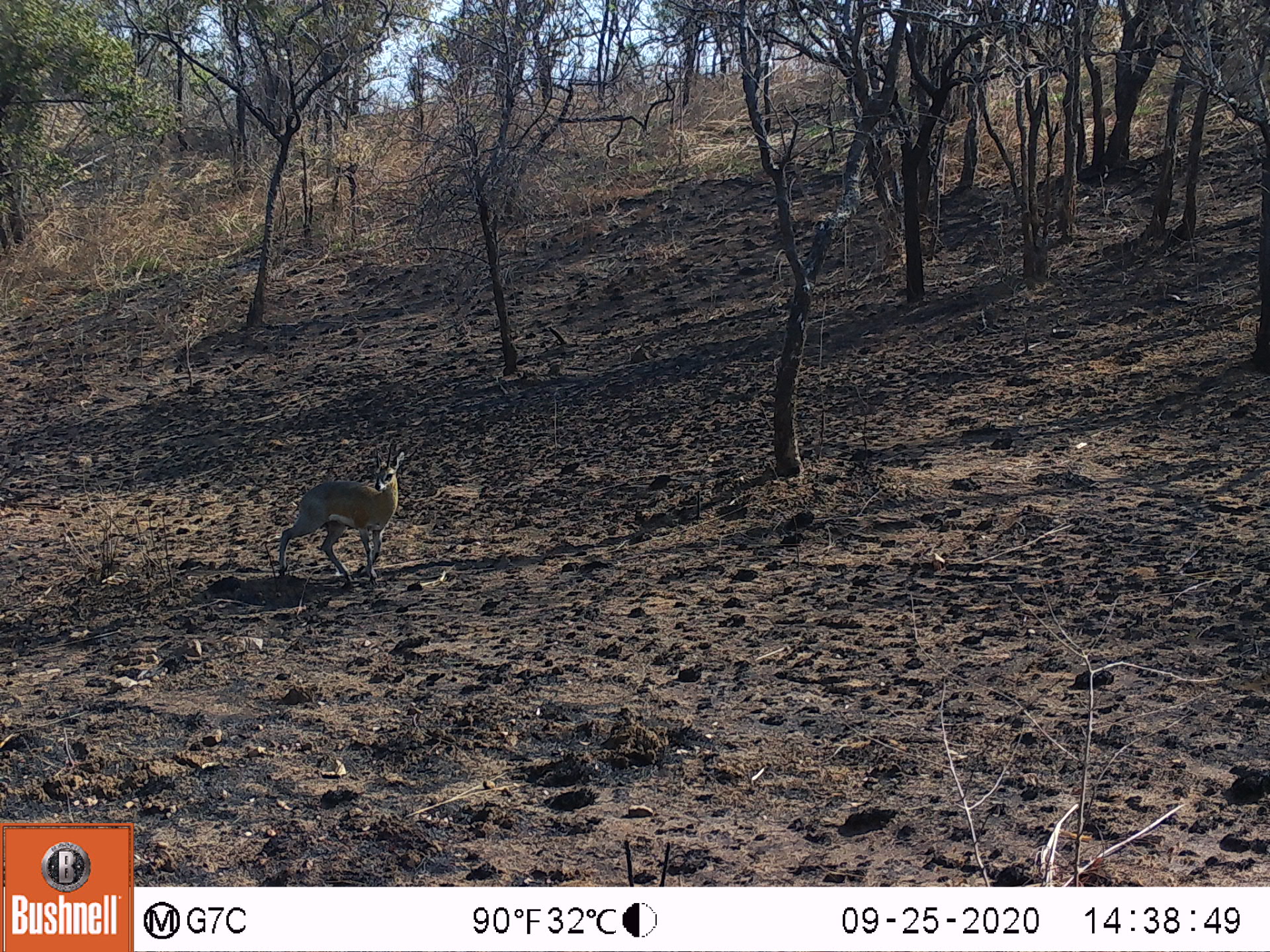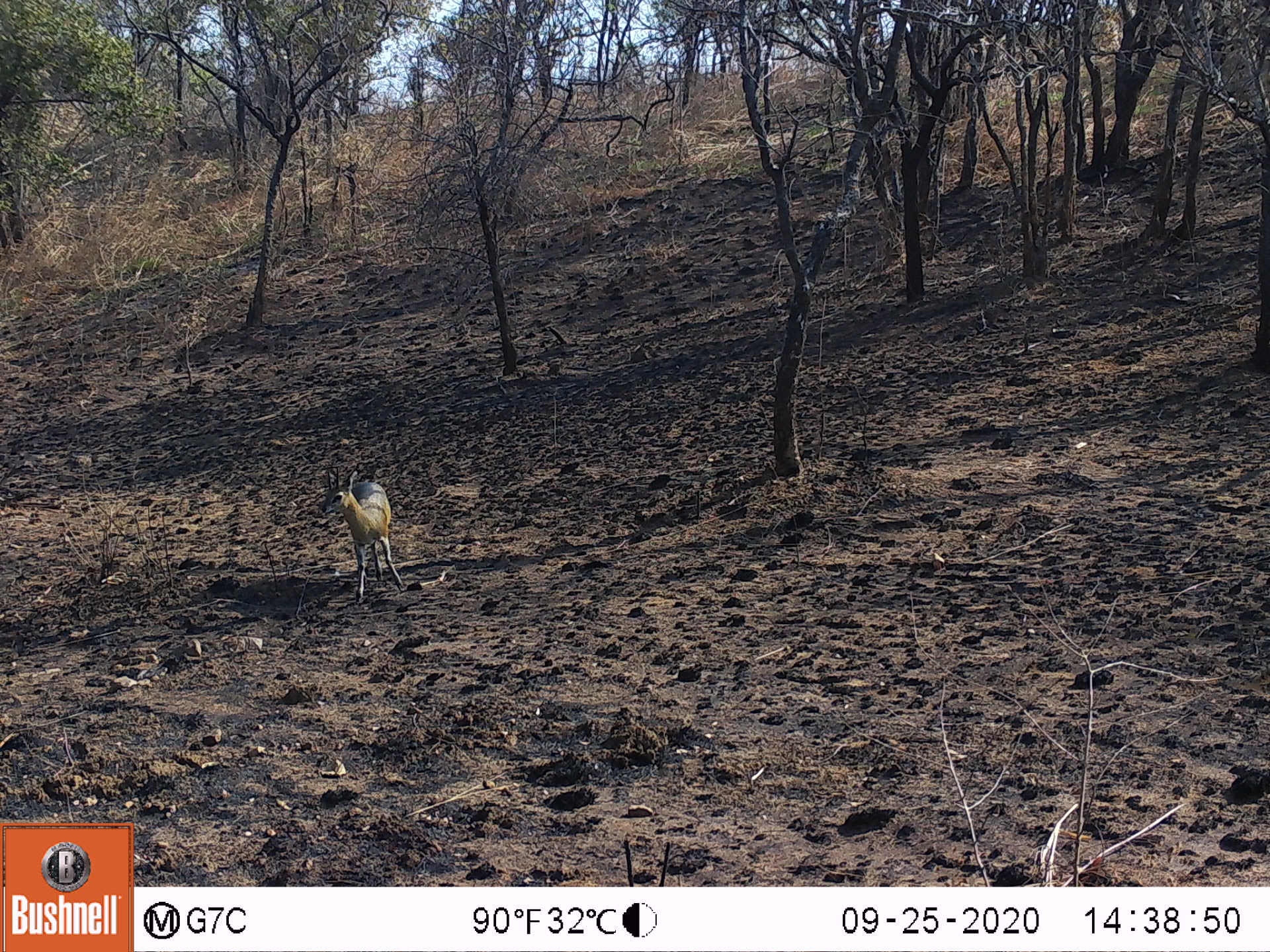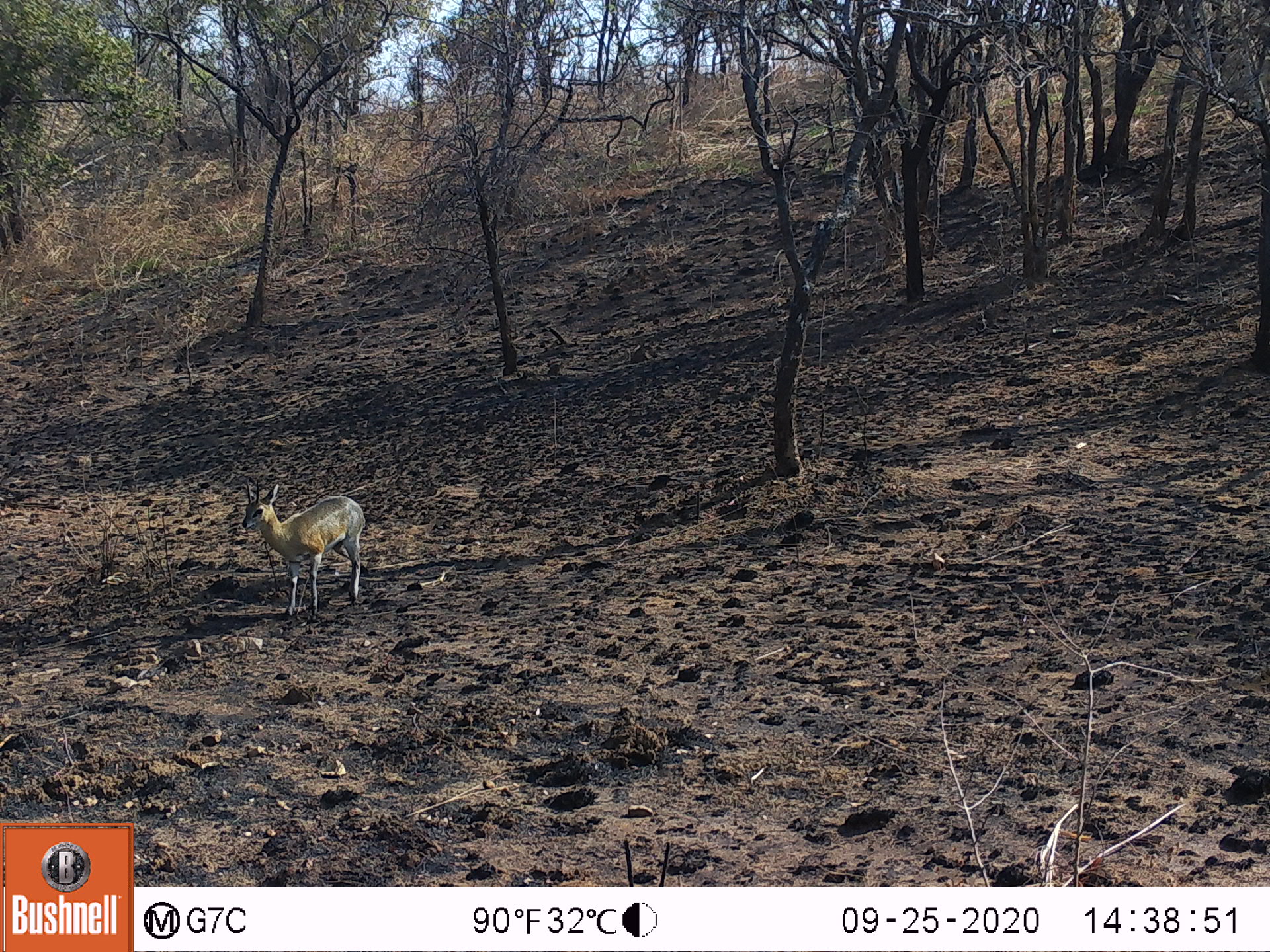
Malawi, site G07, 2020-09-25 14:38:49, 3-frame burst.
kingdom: Animalia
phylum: Chordata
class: Mammalia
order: Artiodactyla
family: Bovidae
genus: Oreotragus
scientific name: Oreotragus oreotragus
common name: klipspringer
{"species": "klipspringer (Oreotragus oreotragus)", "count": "1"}